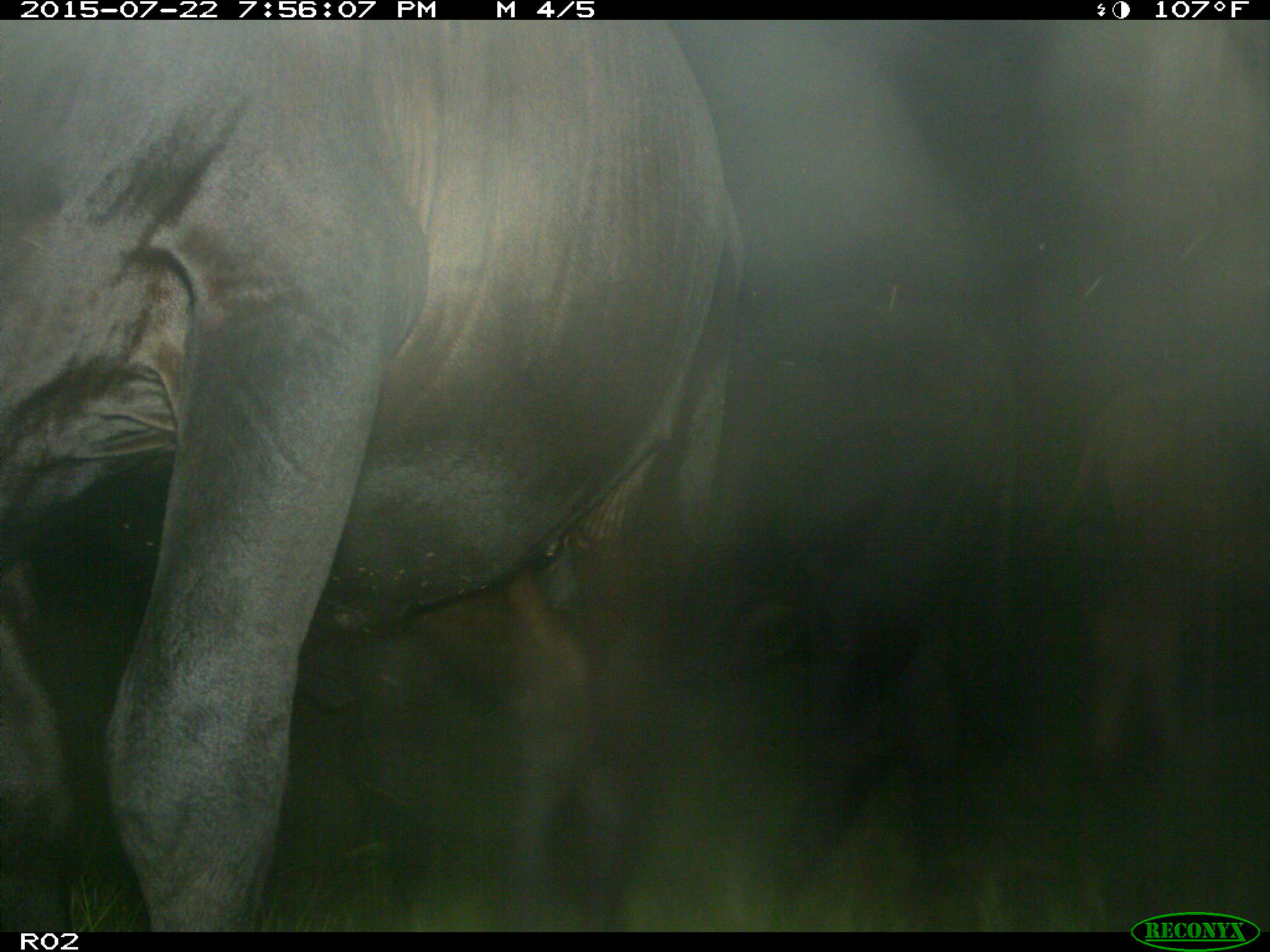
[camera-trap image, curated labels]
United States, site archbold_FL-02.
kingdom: Animalia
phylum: Chordata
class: Mammalia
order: Artiodactyla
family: Bovidae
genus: Bos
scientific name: Bos taurus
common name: domestic cow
Bos taurus (domestic cow).